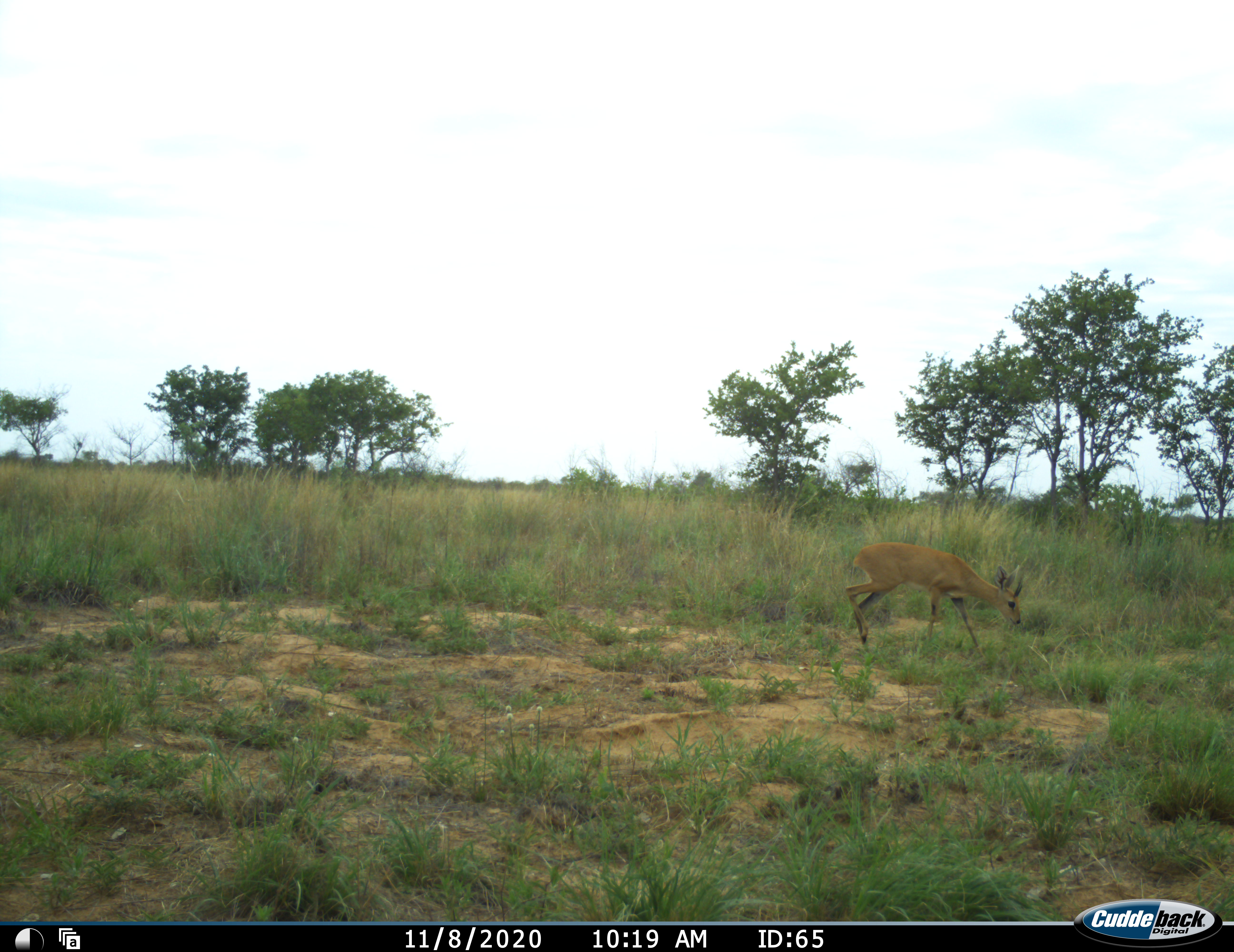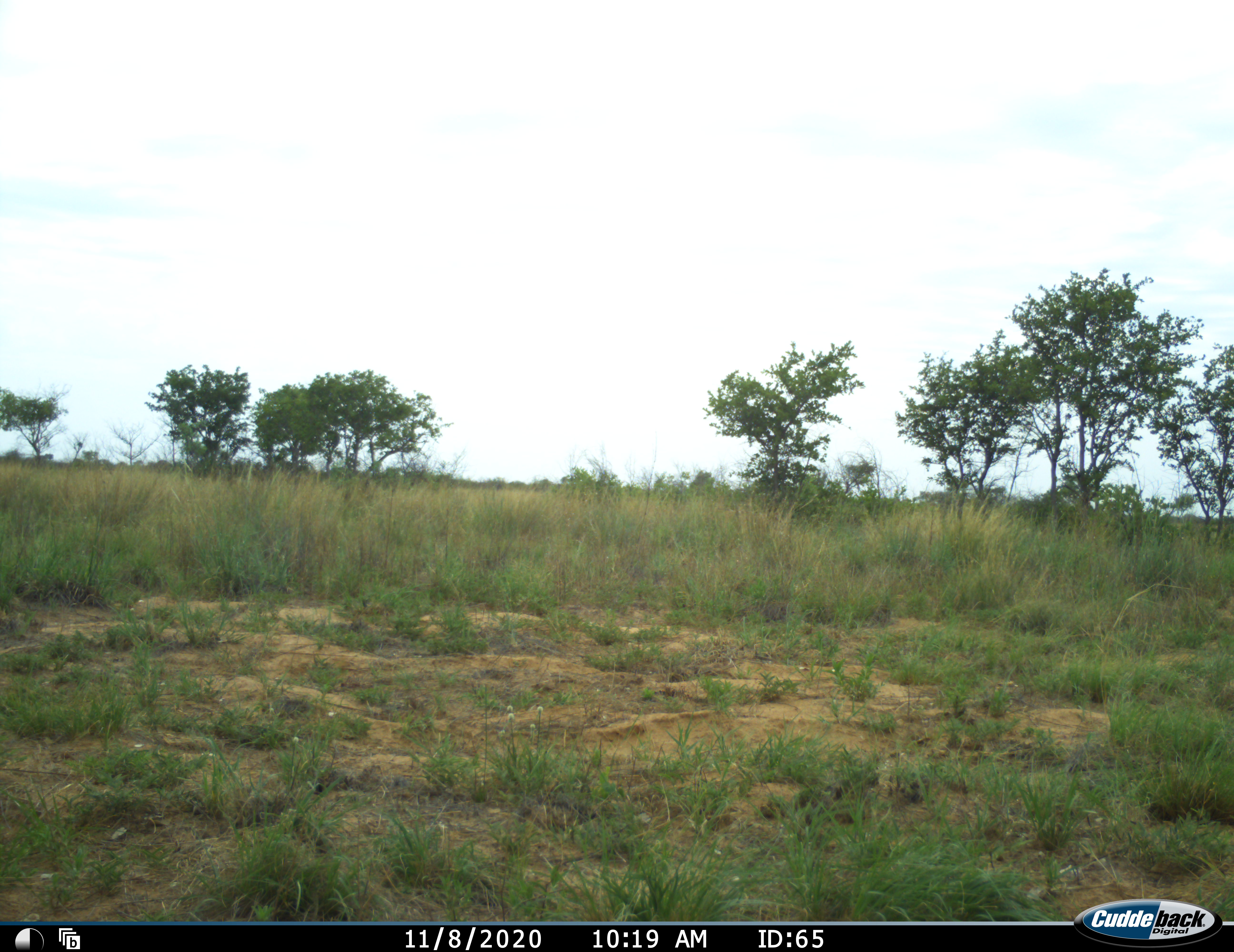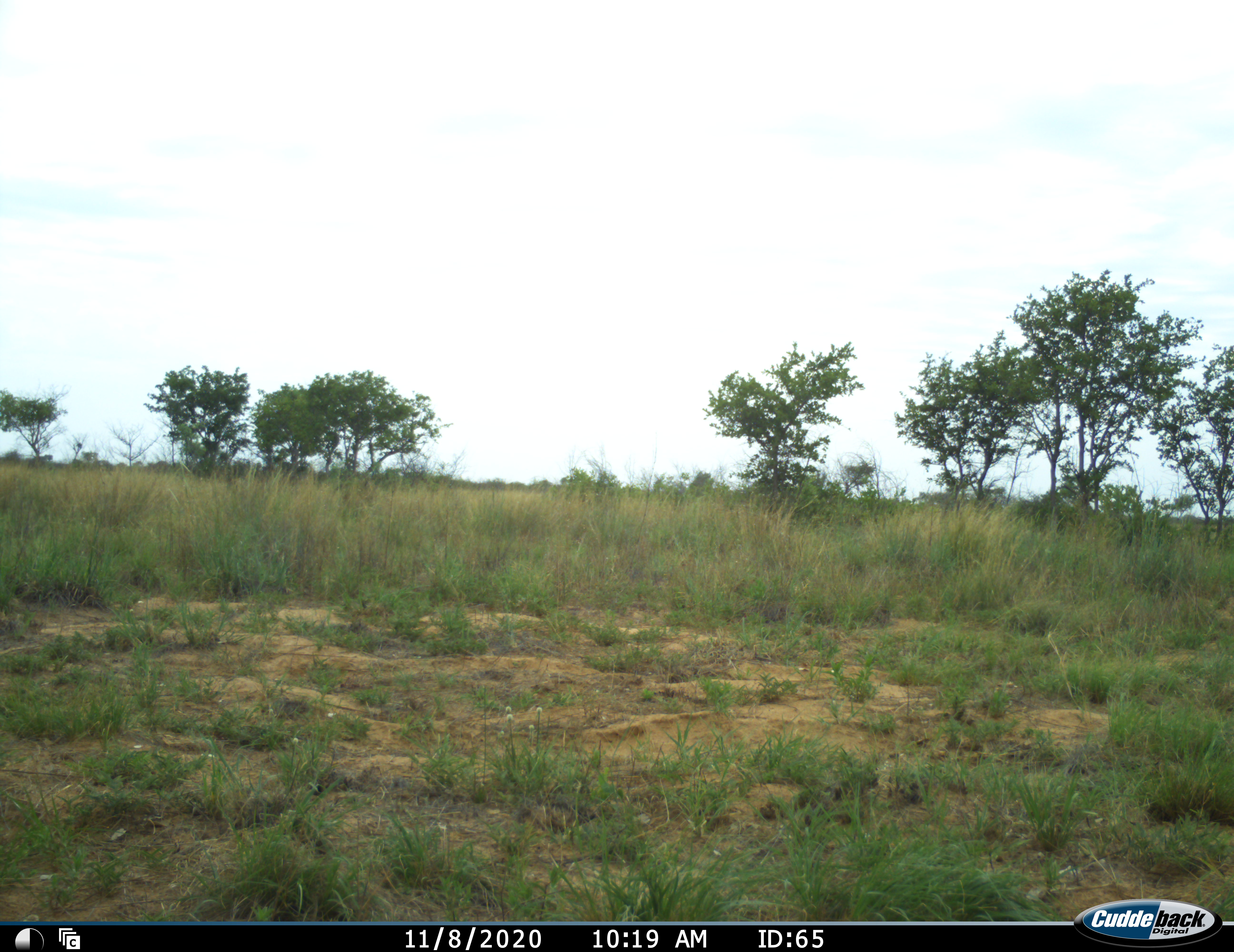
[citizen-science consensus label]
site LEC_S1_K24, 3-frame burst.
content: unidentified animal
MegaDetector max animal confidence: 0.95